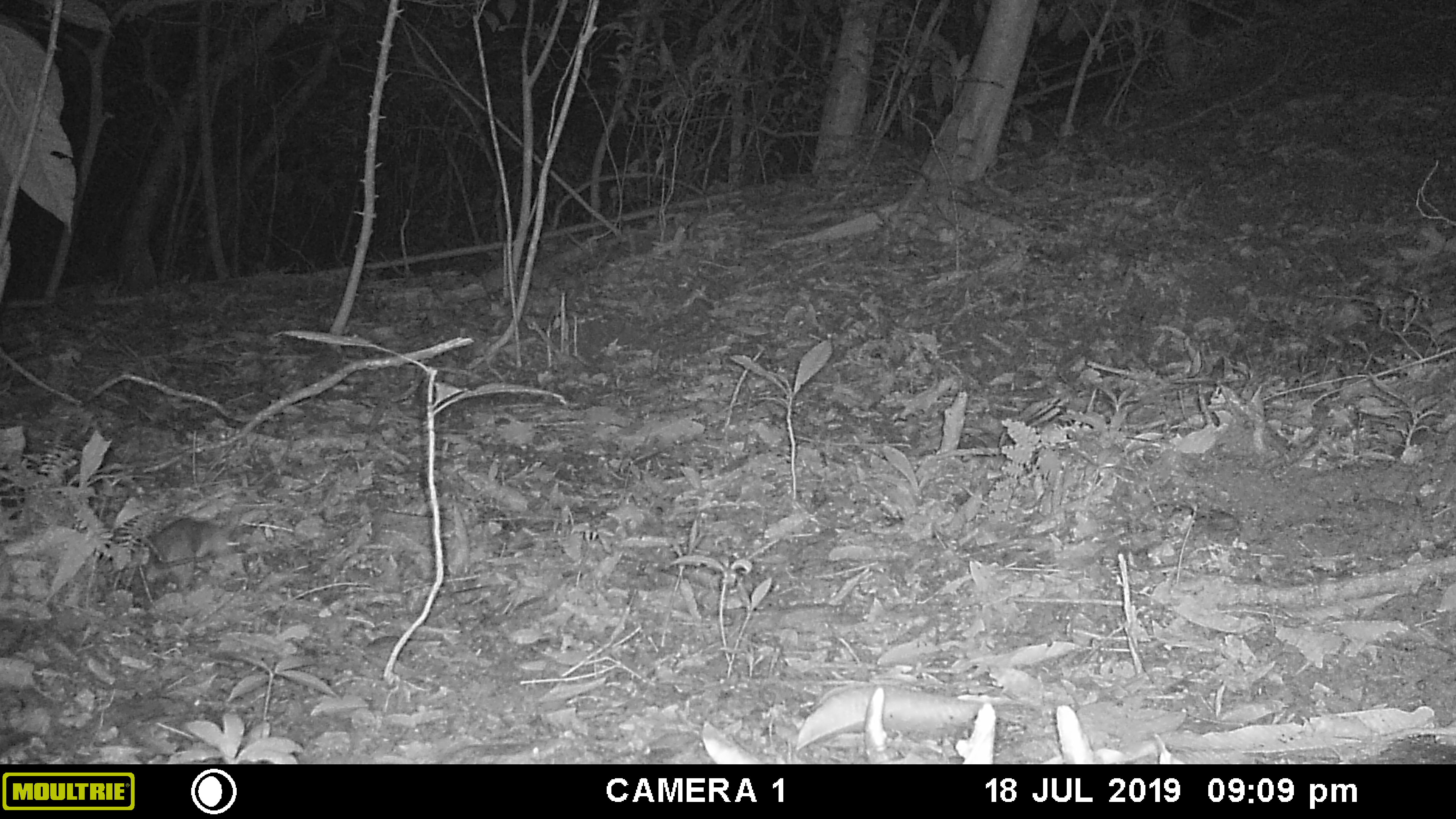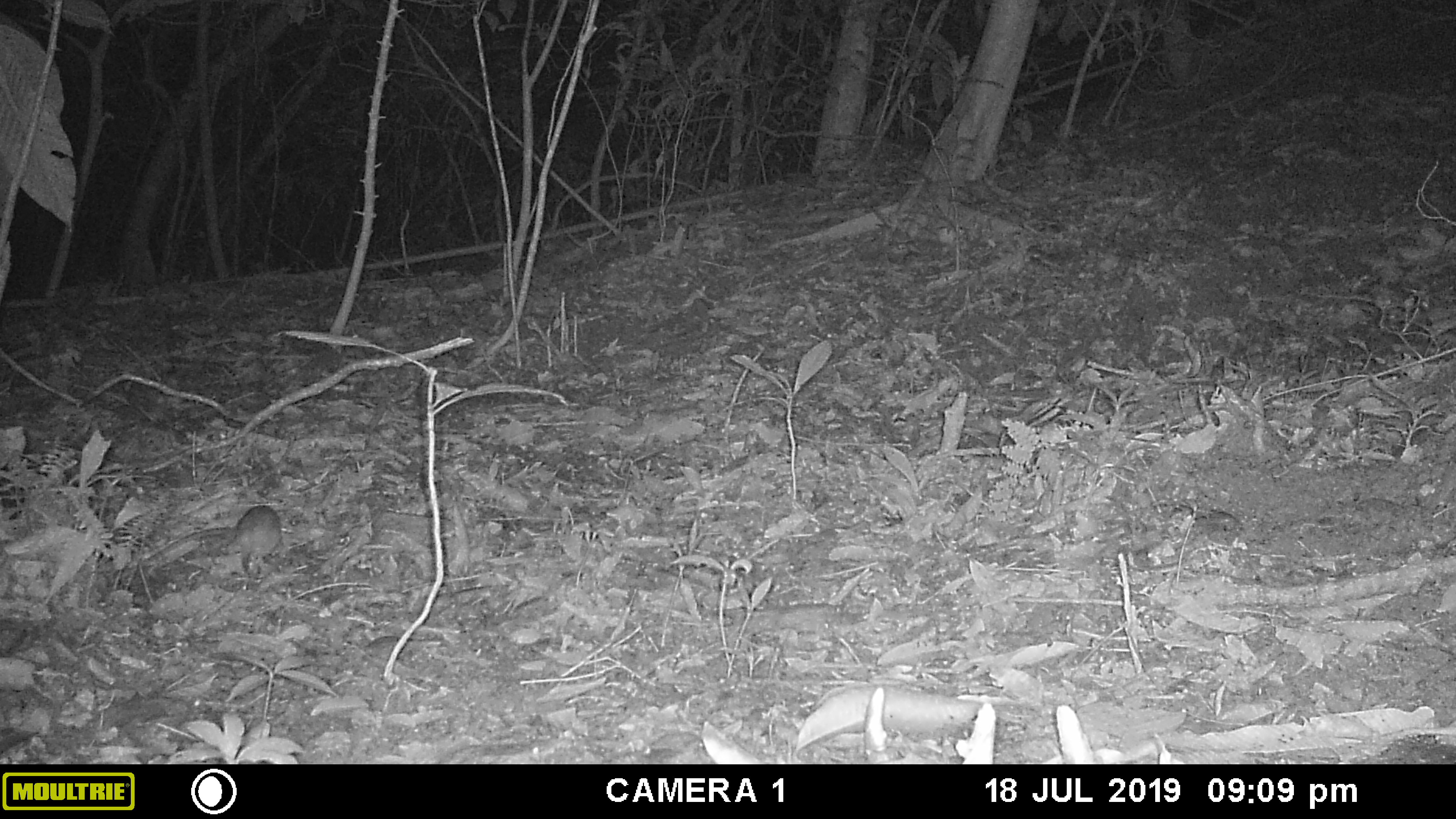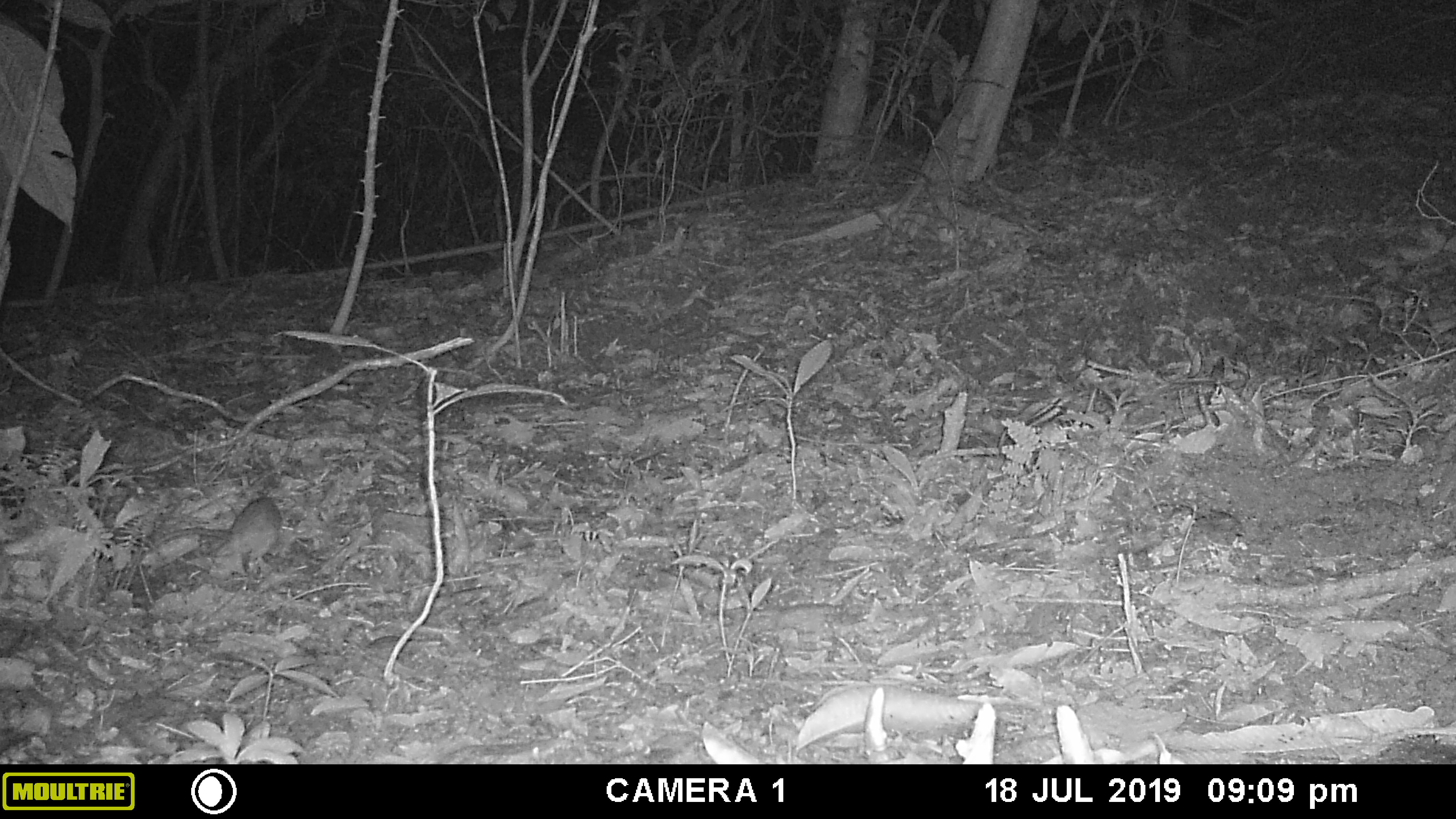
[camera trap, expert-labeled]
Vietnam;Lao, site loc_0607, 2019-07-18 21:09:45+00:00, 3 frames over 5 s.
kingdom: Animalia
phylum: Chordata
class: Mammalia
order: Rodentia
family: Muridae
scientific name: Muridae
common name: old-world mice and rats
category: unidentified murid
Unidentified murid (old-world mice and rats) (Muridae). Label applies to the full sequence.